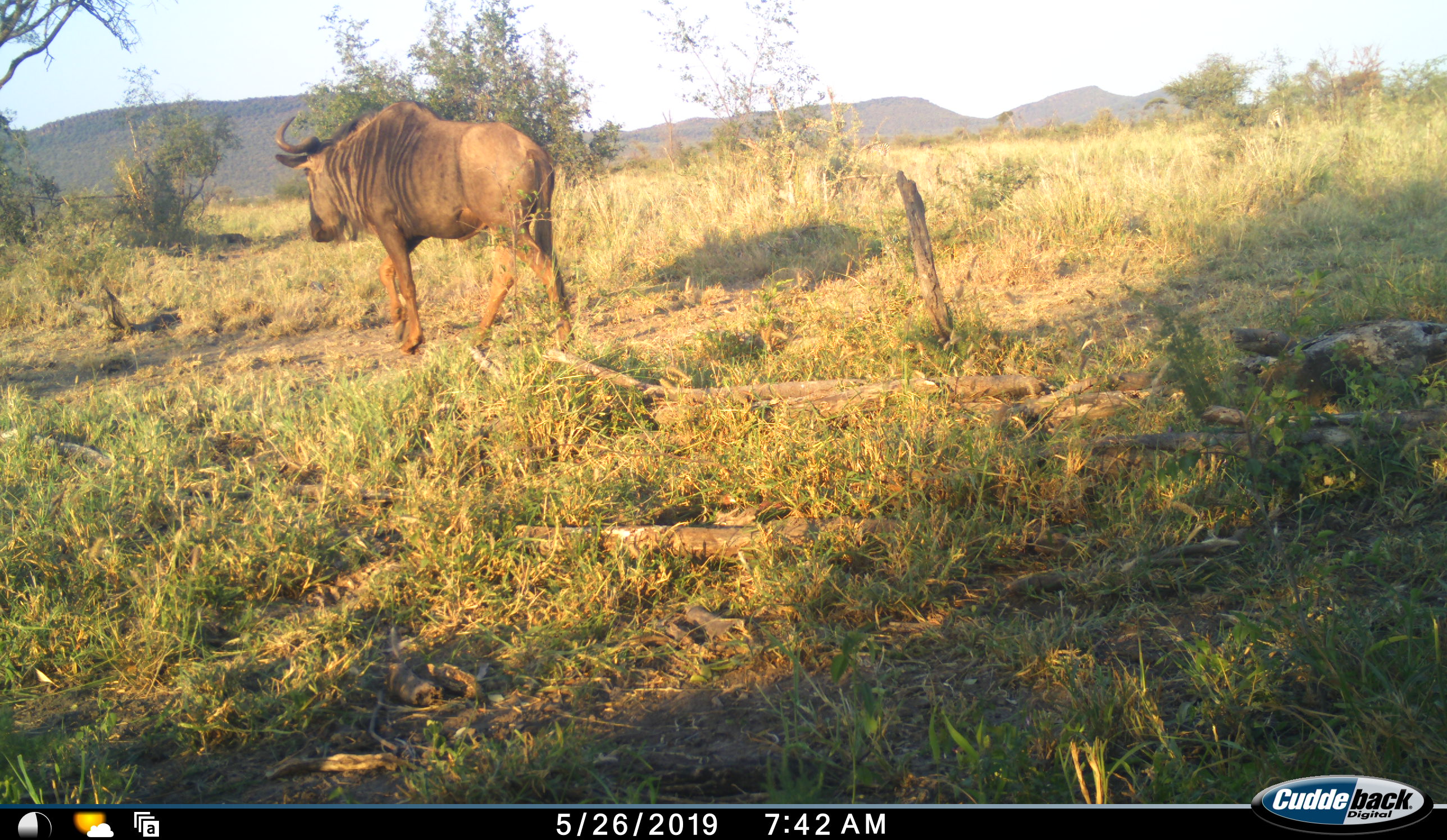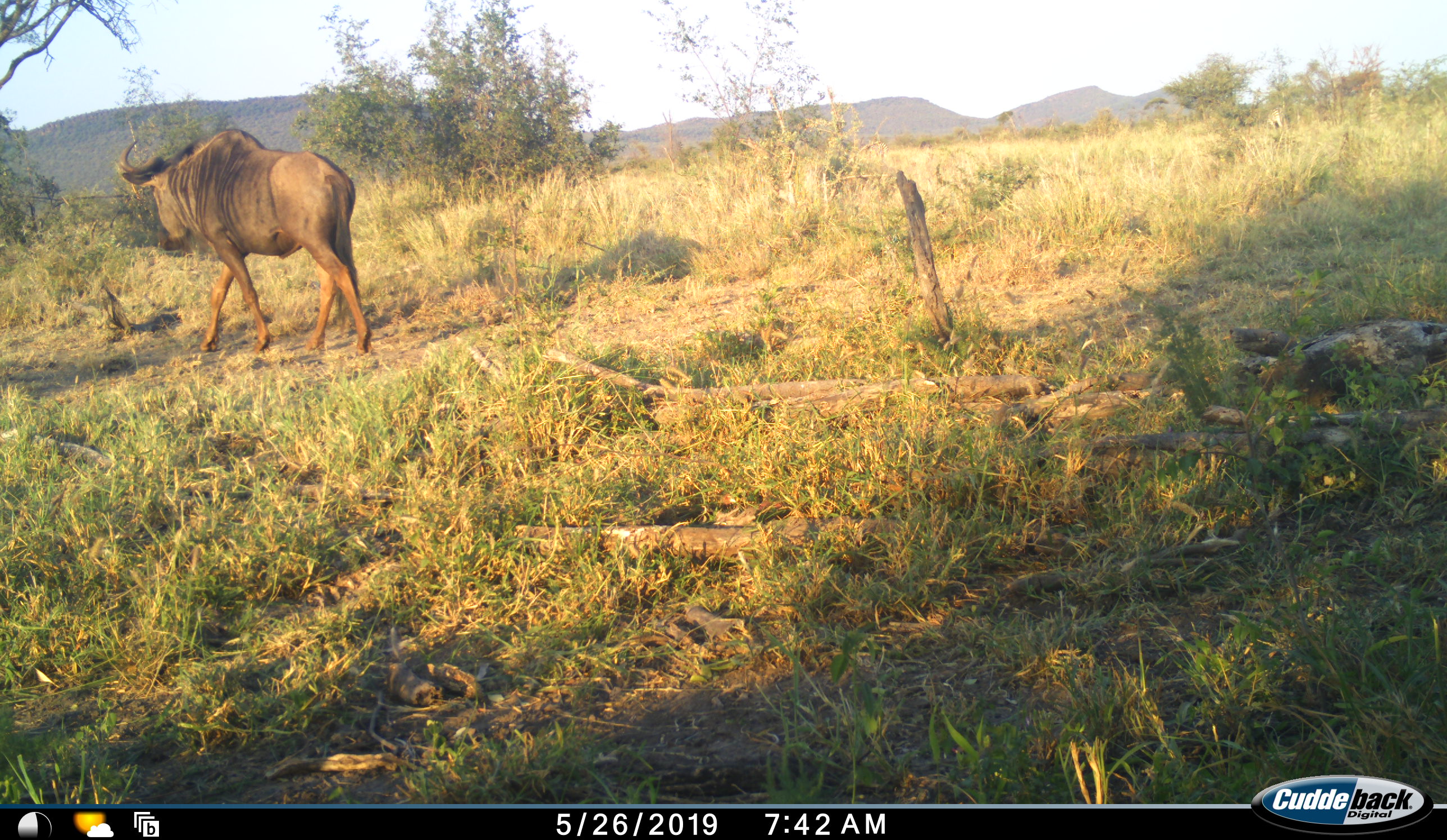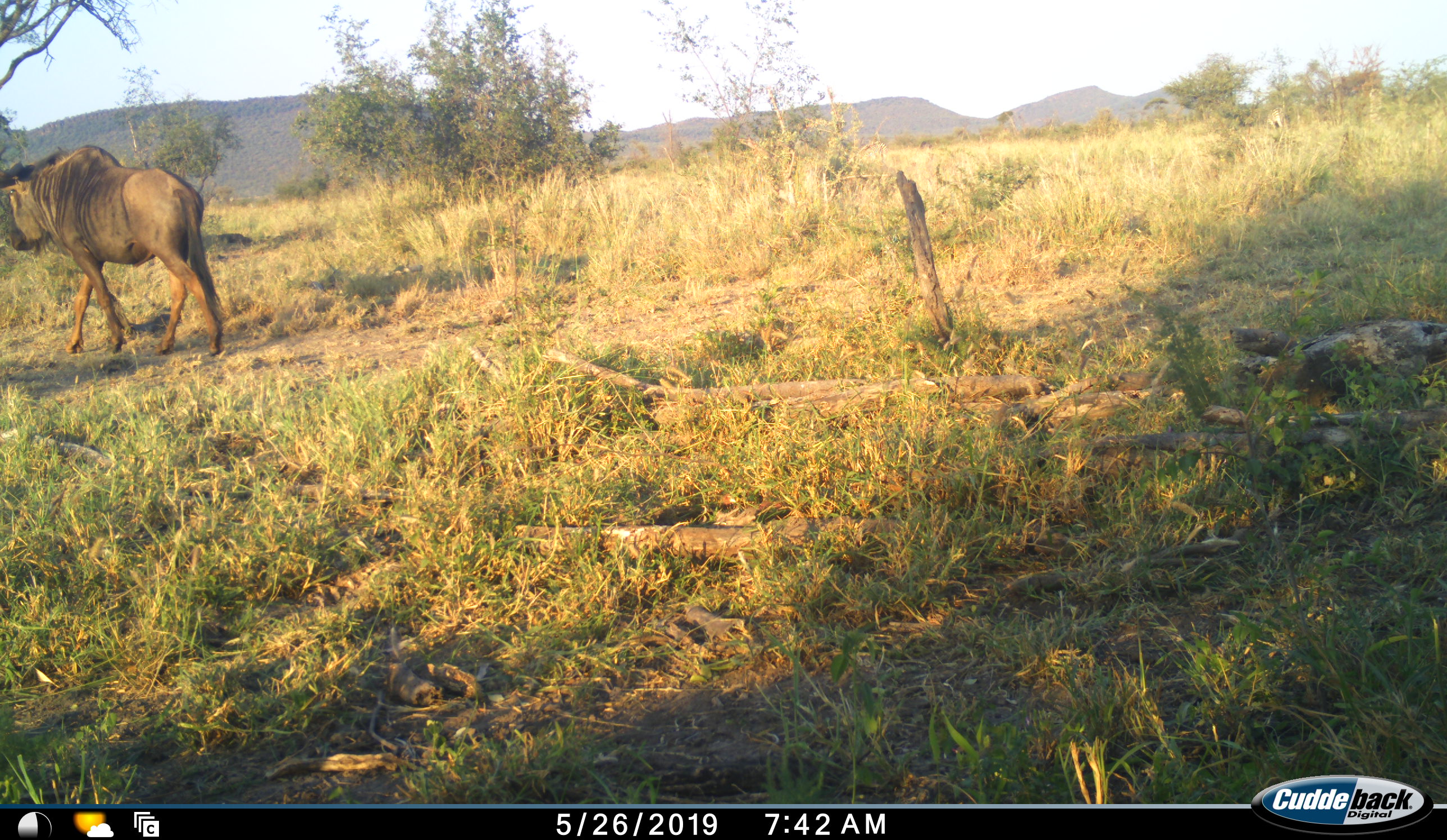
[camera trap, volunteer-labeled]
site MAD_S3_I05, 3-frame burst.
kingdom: Animalia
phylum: Chordata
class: Mammalia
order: Artiodactyla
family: Bovidae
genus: Connochaetes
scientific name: Connochaetes taurinus taurinus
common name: blue wildebeest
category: wildebeestblue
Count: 1.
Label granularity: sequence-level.